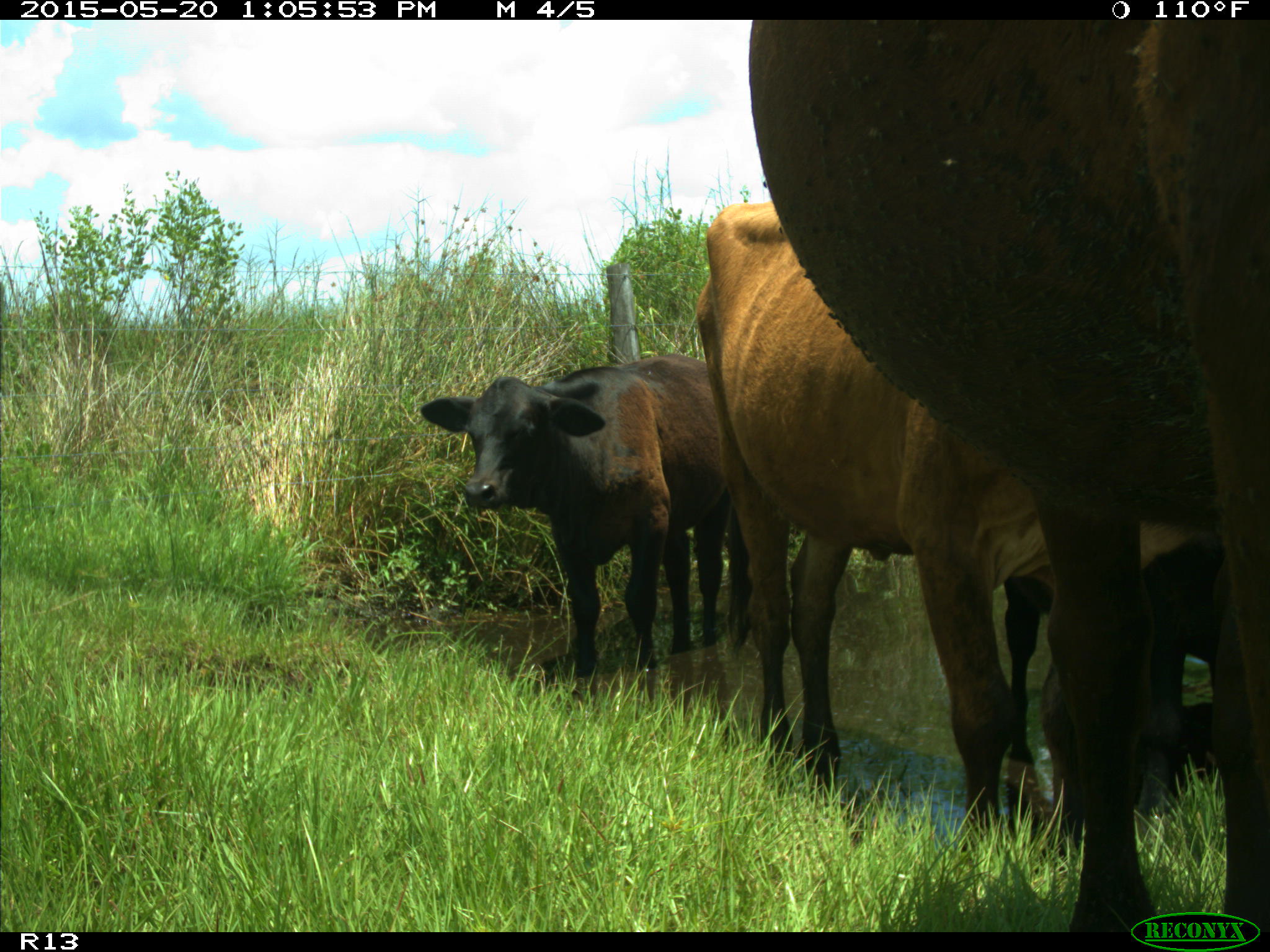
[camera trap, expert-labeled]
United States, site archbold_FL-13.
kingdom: Animalia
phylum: Chordata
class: Mammalia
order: Artiodactyla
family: Bovidae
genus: Bos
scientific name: Bos taurus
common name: domestic cow